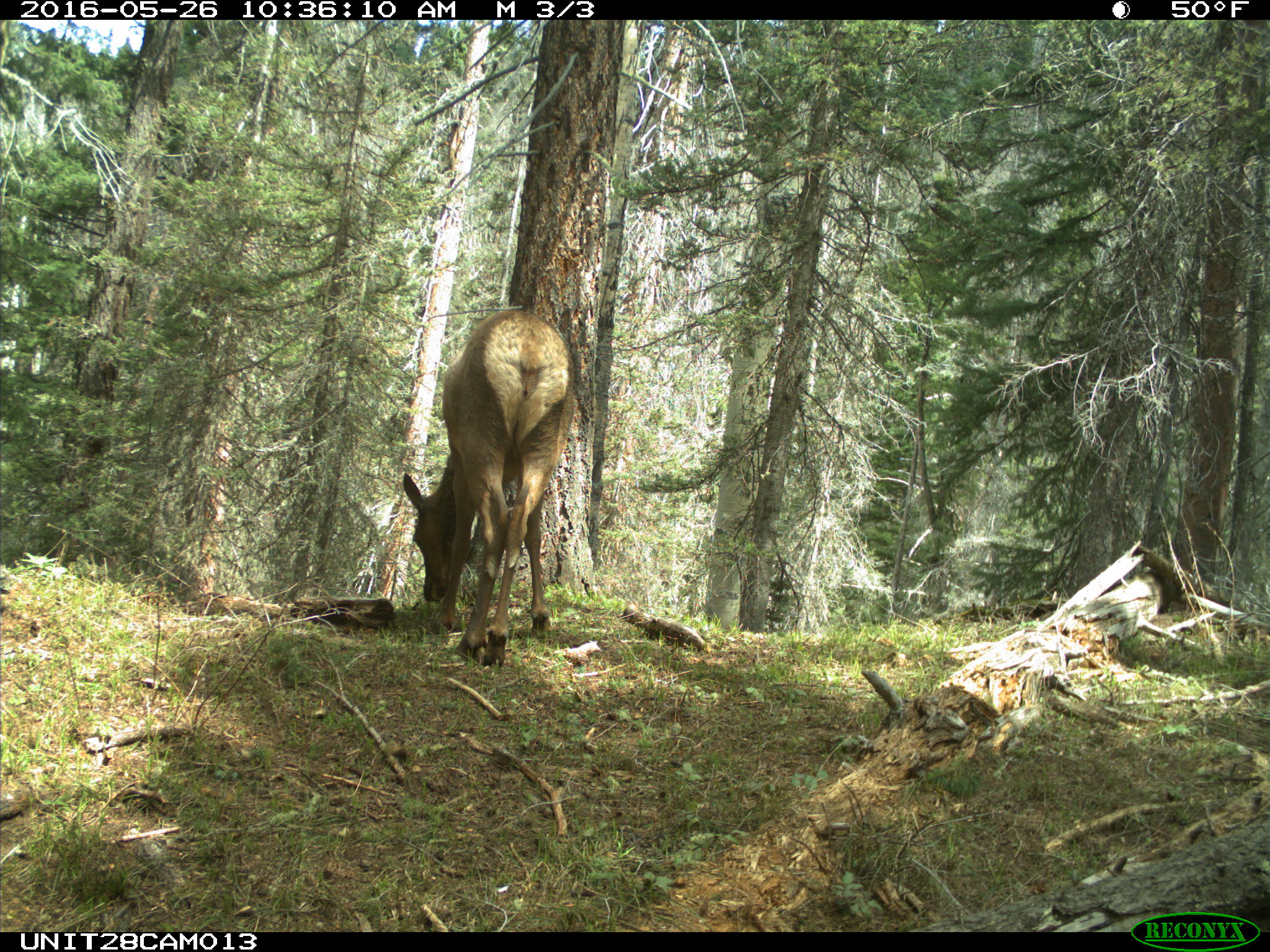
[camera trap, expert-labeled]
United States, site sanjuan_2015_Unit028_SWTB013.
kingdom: Animalia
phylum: Chordata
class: Mammalia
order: Artiodactyla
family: Cervidae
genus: Cervus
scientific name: Cervus elaphus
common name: red deer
Cervus elaphus (red deer).